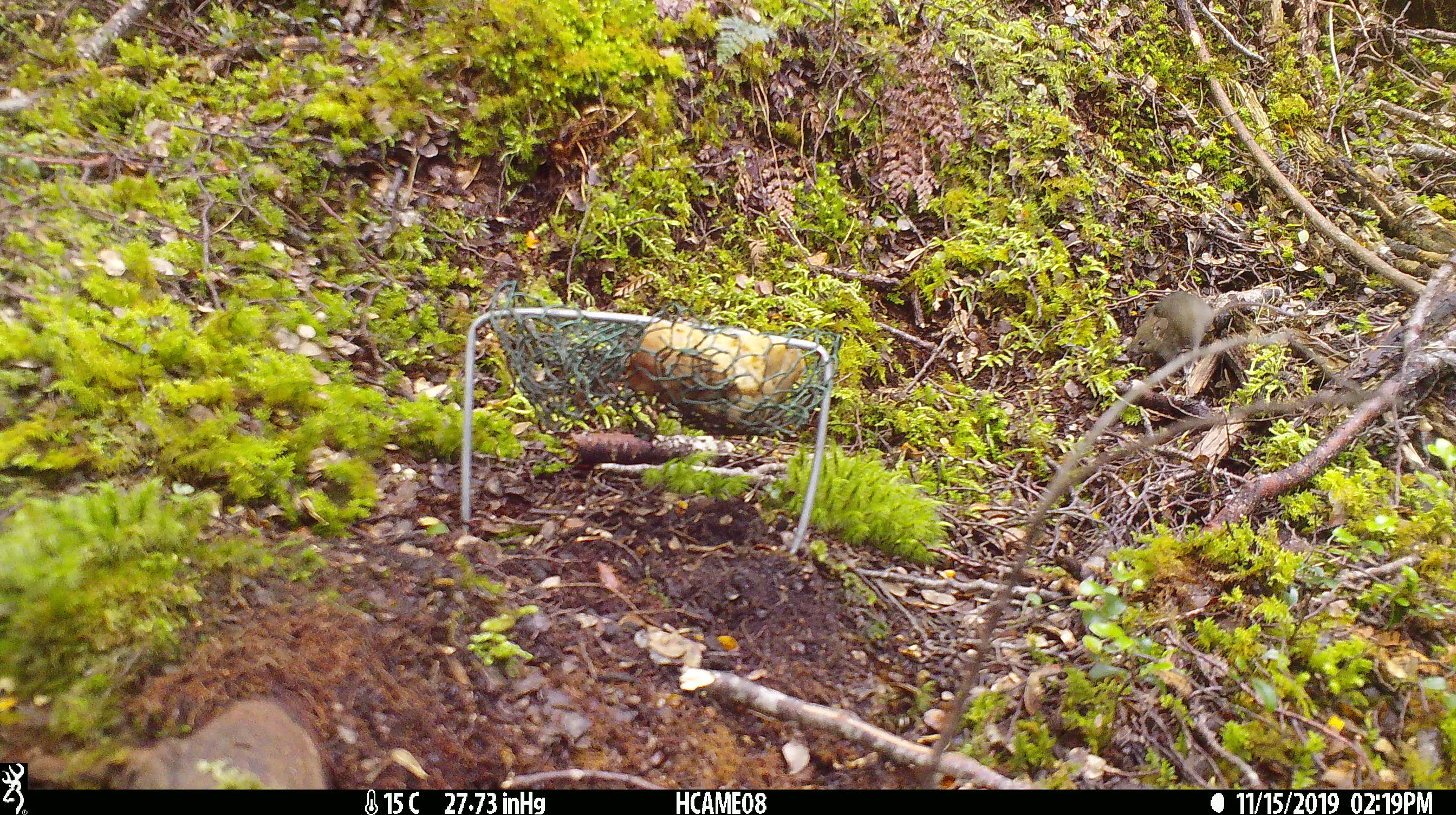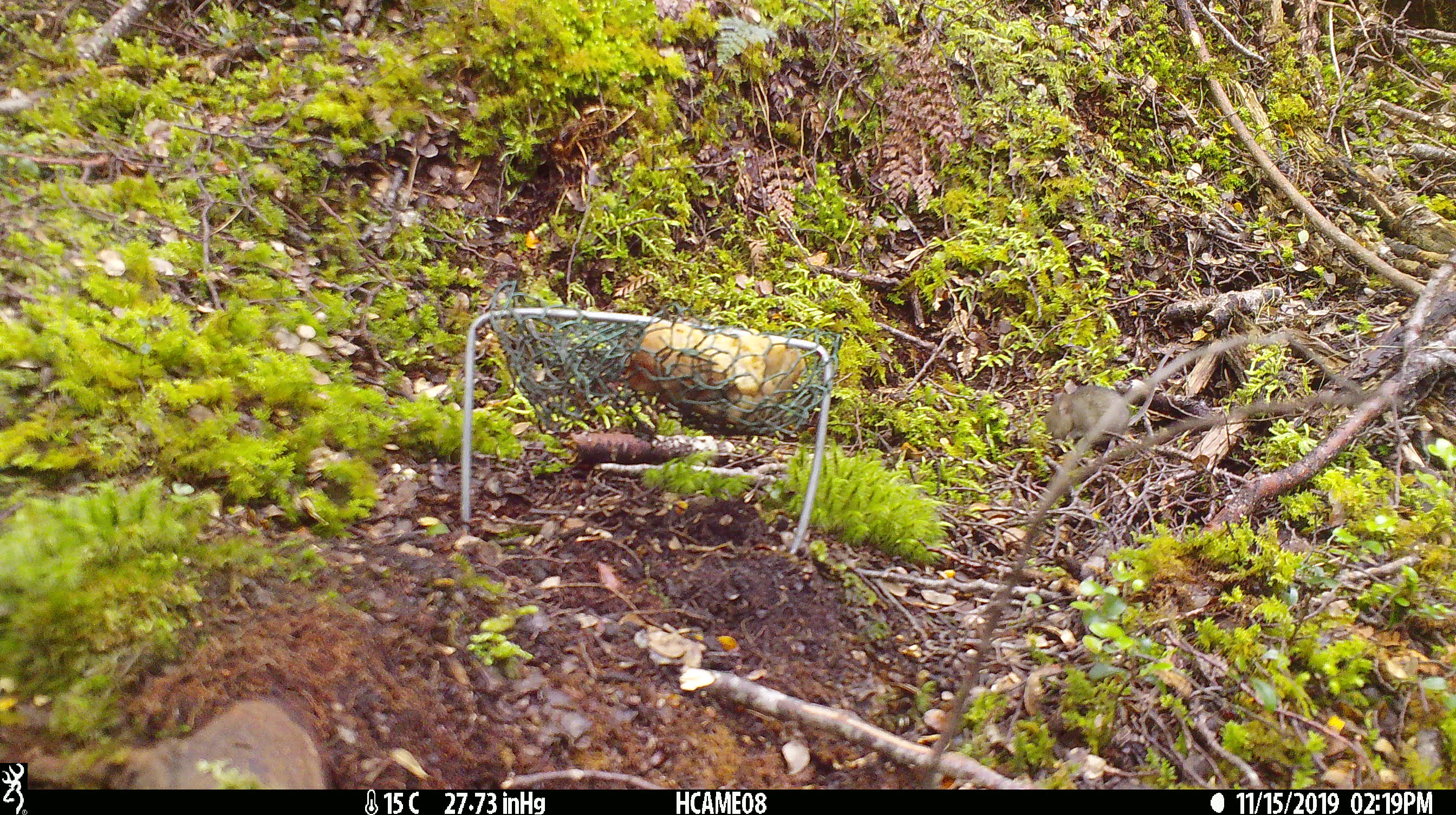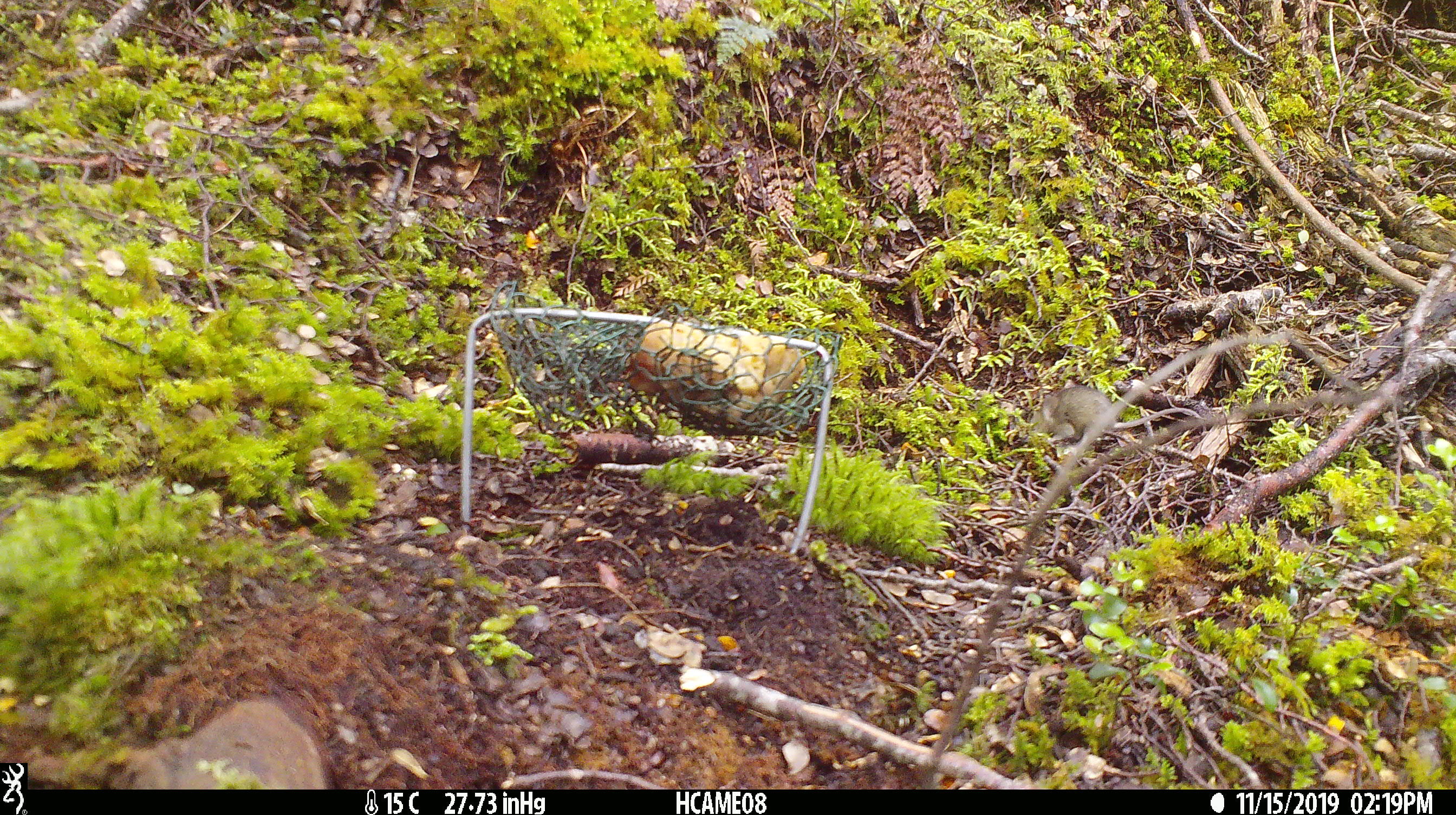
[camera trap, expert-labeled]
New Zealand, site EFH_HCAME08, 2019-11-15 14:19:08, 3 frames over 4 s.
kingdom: Animalia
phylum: Chordata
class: Mammalia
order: Rodentia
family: Muridae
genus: Mus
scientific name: Mus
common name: mouse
Mouse (Mus).